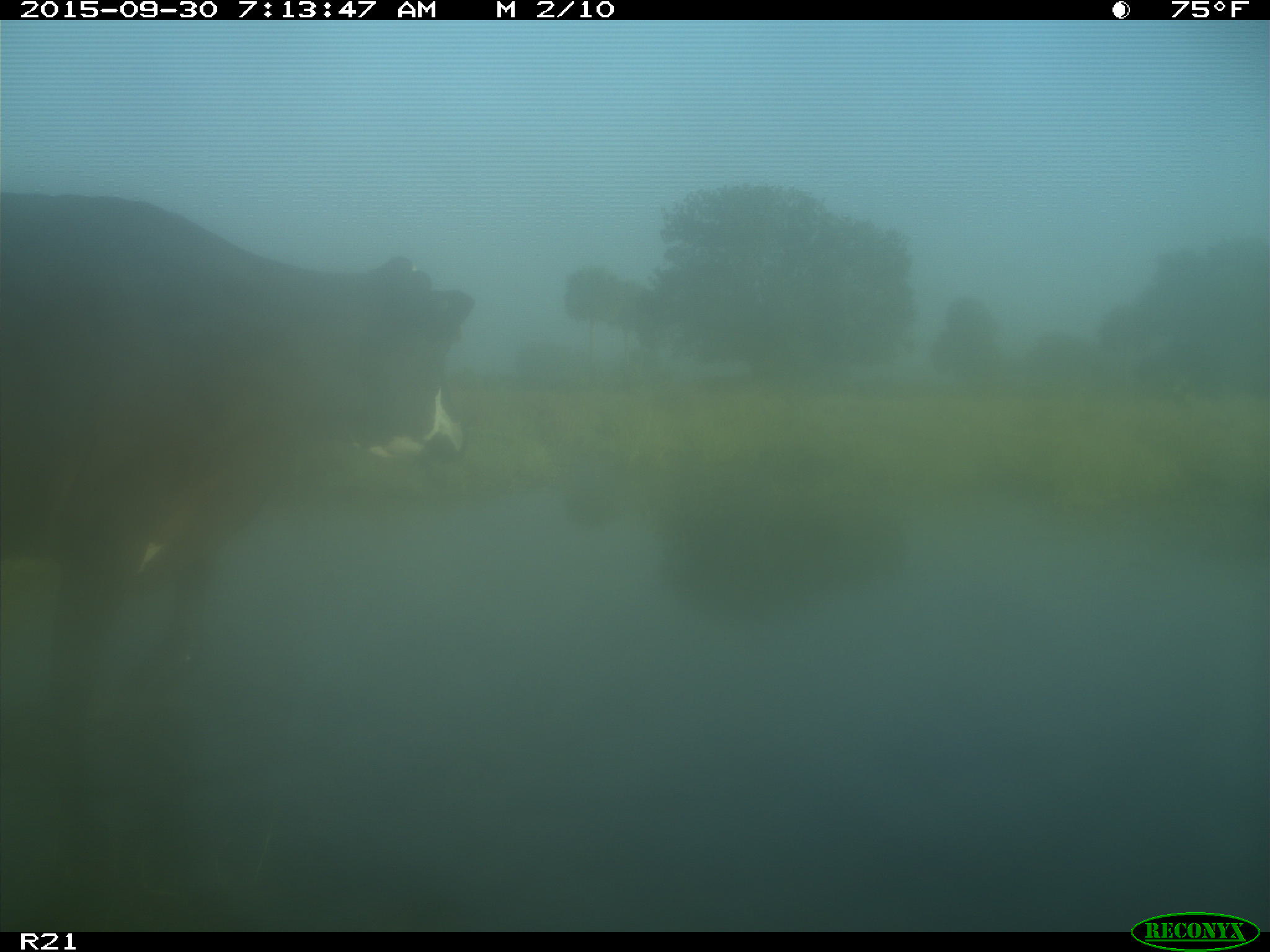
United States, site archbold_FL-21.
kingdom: Animalia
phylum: Chordata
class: Mammalia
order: Artiodactyla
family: Bovidae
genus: Bos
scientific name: Bos taurus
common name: domestic cow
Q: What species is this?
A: Bos taurus (domestic cow).